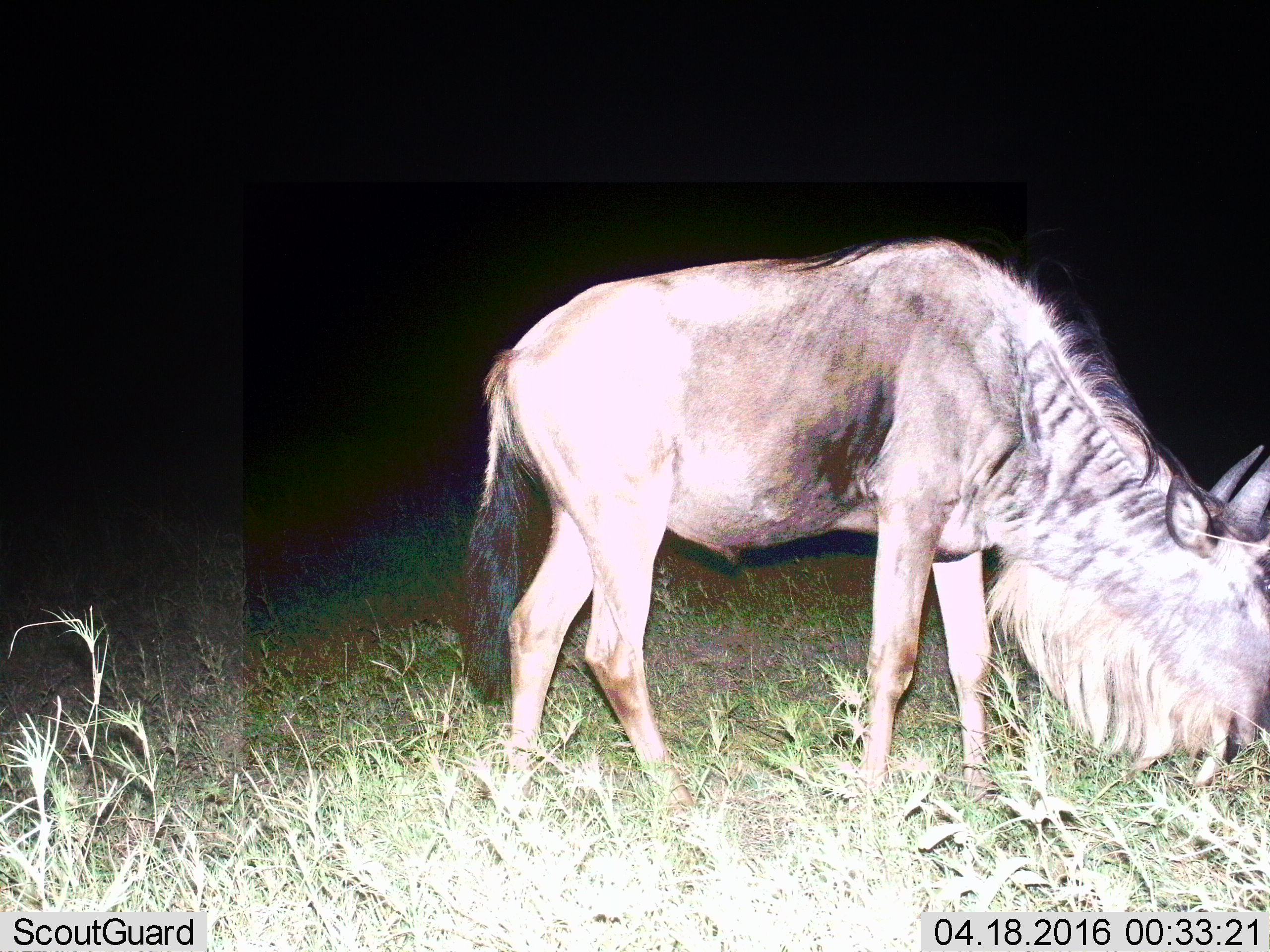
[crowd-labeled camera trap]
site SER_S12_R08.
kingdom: Animalia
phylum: Chordata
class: Mammalia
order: Artiodactyla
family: Bovidae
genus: Connochaetes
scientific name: Connochaetes taurinus taurinus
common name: blue wildebeest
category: wildebeestblue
Wildebeestblue (blue wildebeest) (Connochaetes taurinus taurinus), count 1. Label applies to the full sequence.